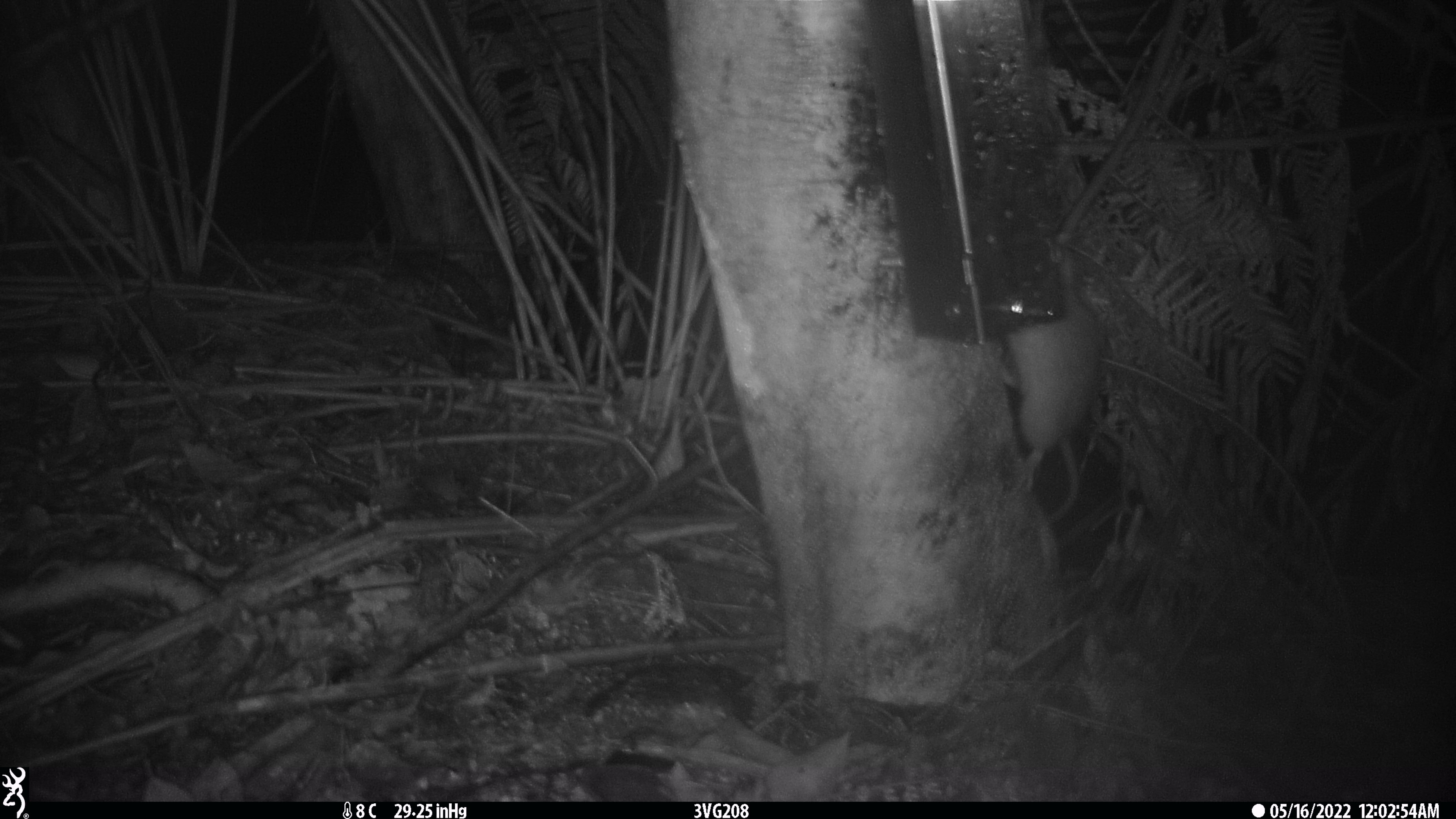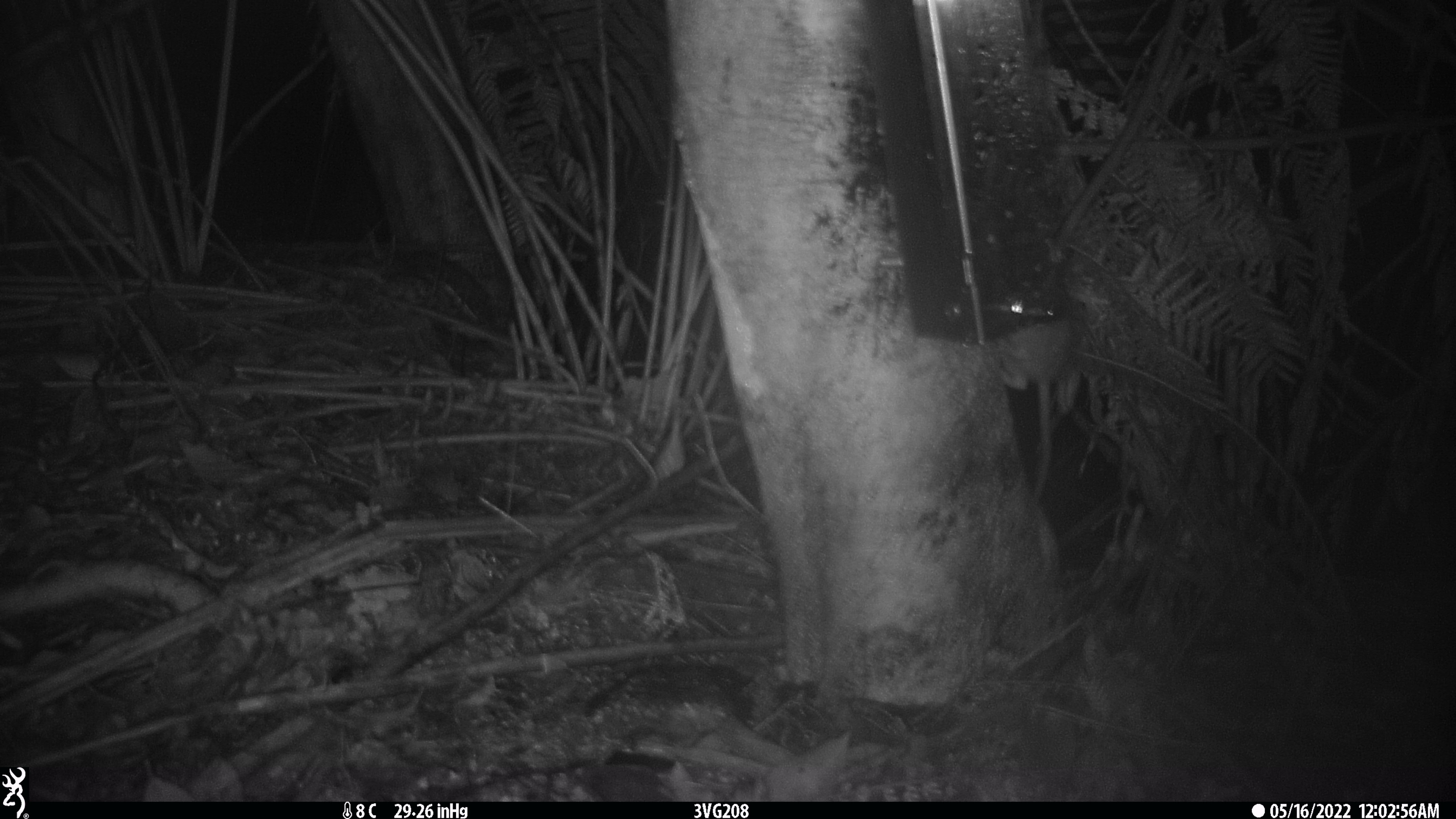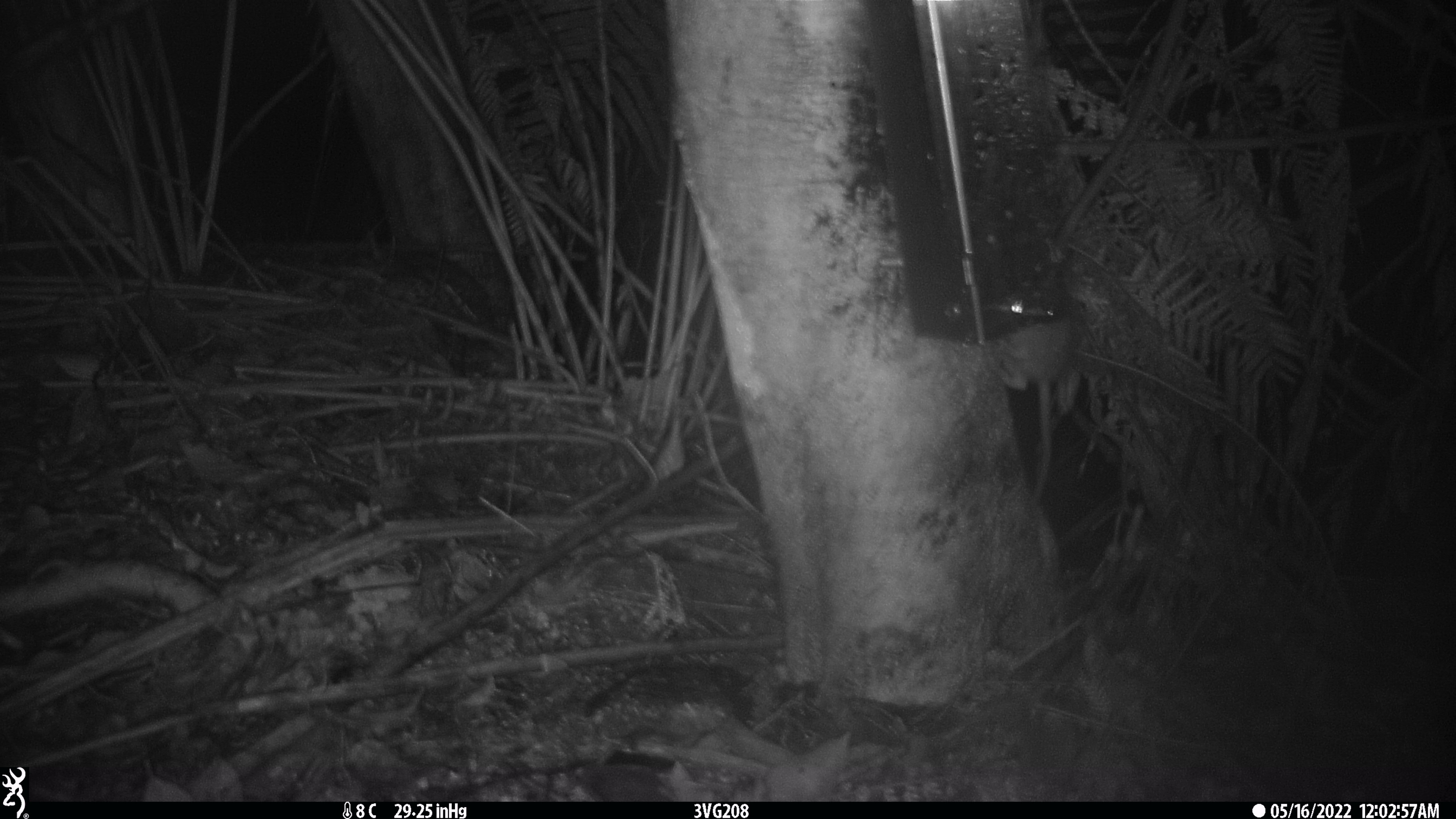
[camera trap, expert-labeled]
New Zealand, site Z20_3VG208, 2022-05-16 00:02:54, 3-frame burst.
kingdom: Animalia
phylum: Chordata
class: Mammalia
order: Rodentia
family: Muridae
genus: Rattus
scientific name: Rattus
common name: rat